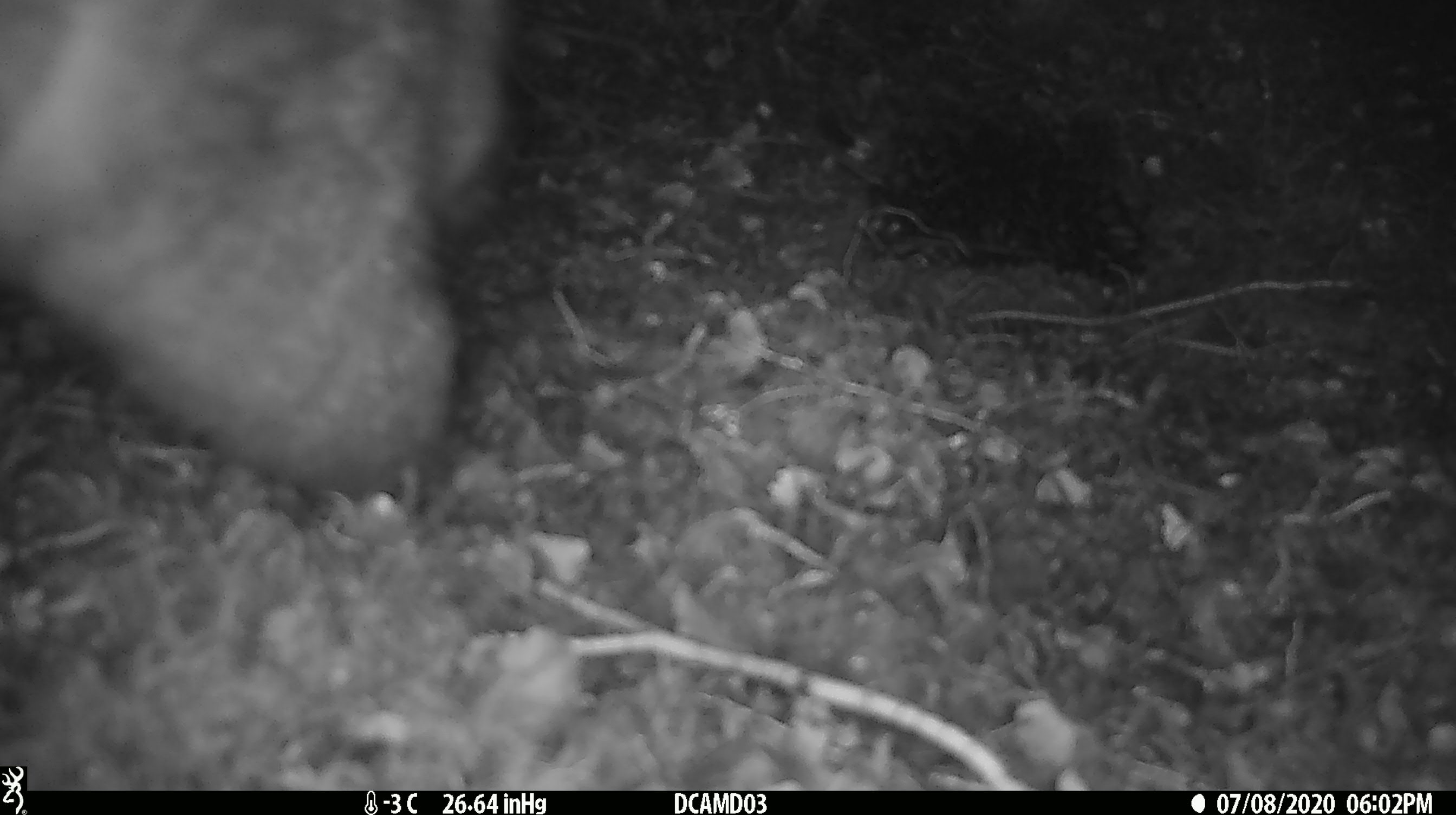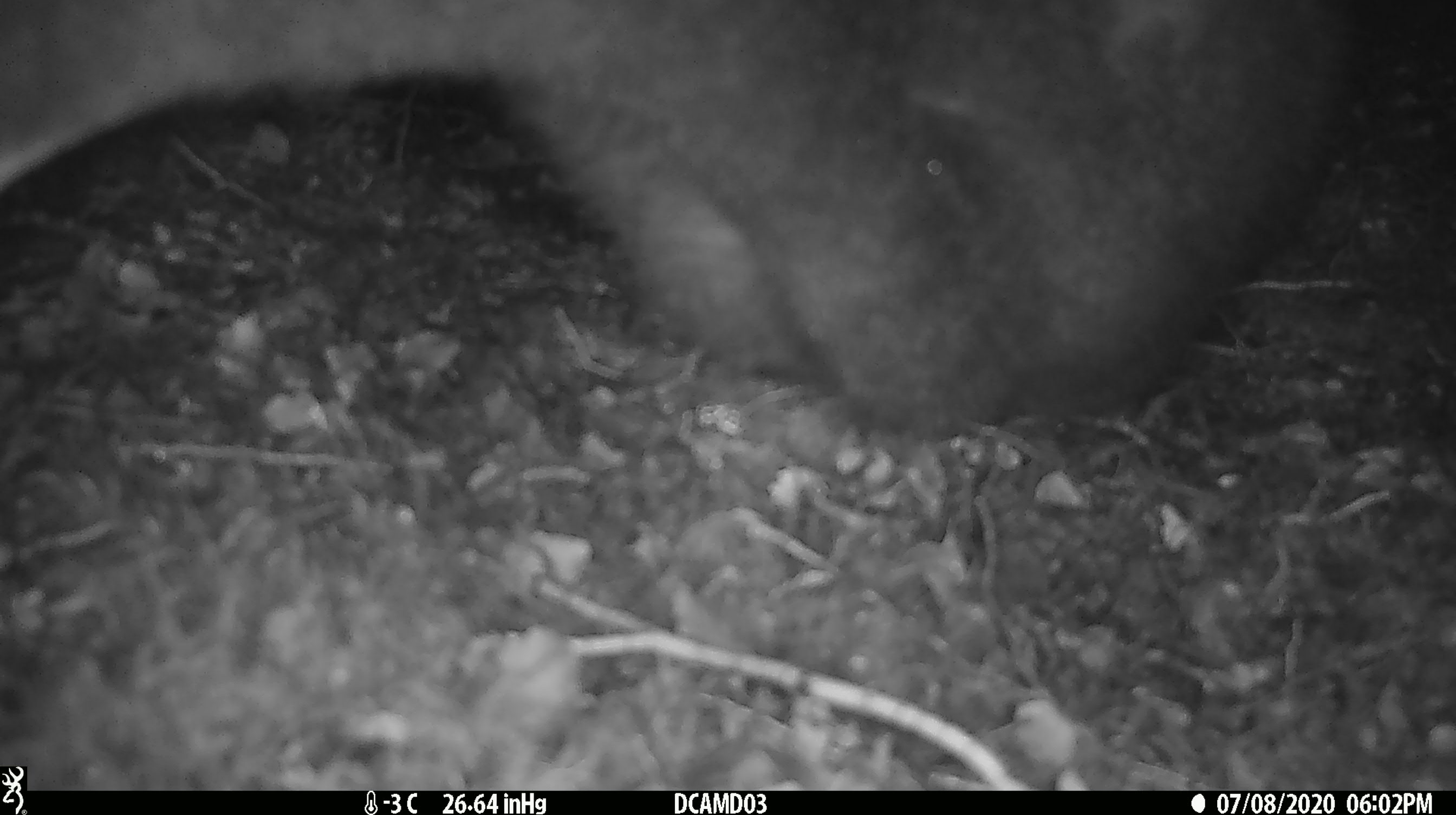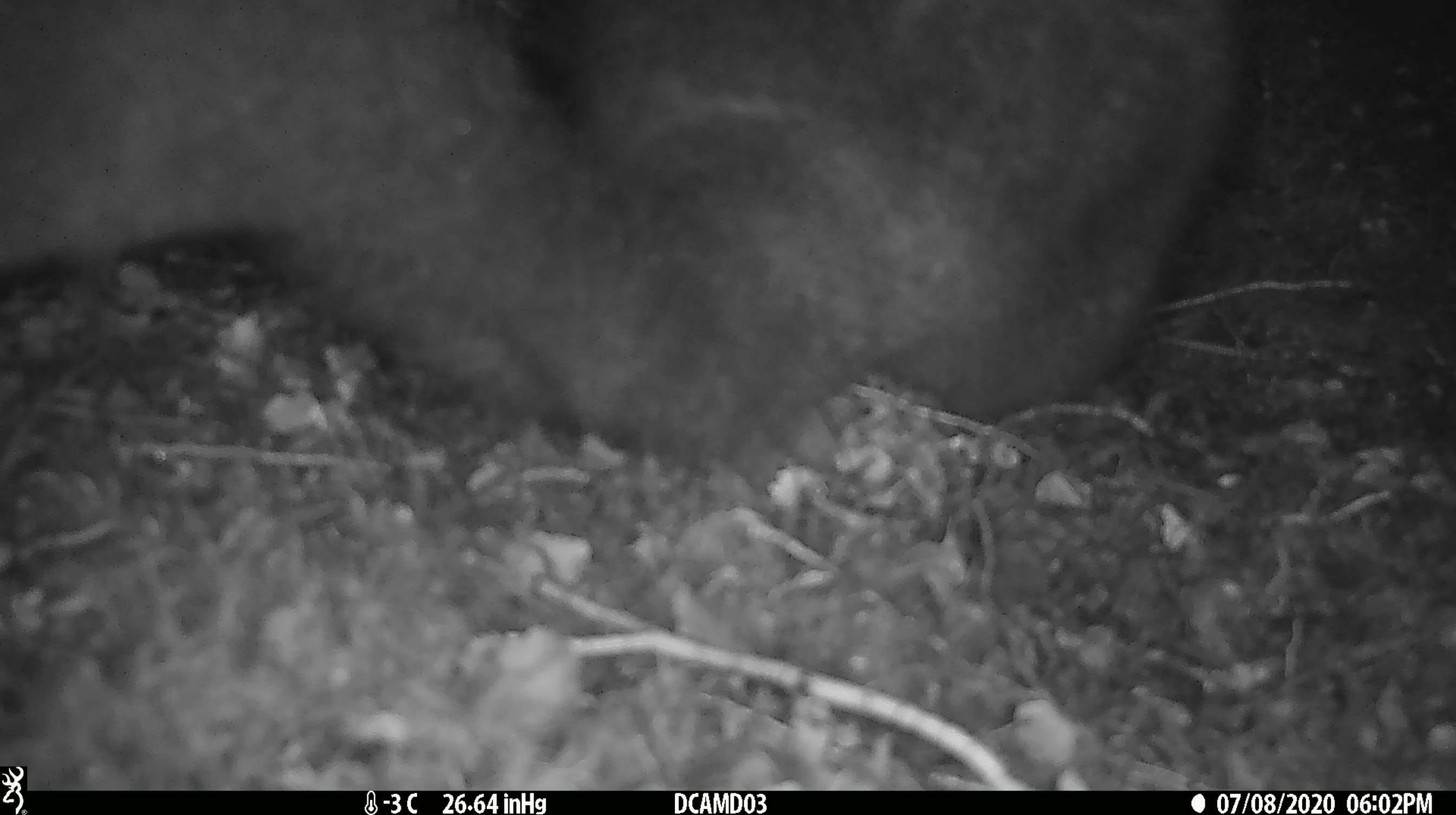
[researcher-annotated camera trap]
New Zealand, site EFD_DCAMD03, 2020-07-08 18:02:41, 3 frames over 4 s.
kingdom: Animalia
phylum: Chordata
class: Mammalia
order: Diprotodontia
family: Phalangeridae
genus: Trichosurus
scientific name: Trichosurus vulpecula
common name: common brushtail possum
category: possum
Possum (common brushtail possum) (Trichosurus vulpecula).